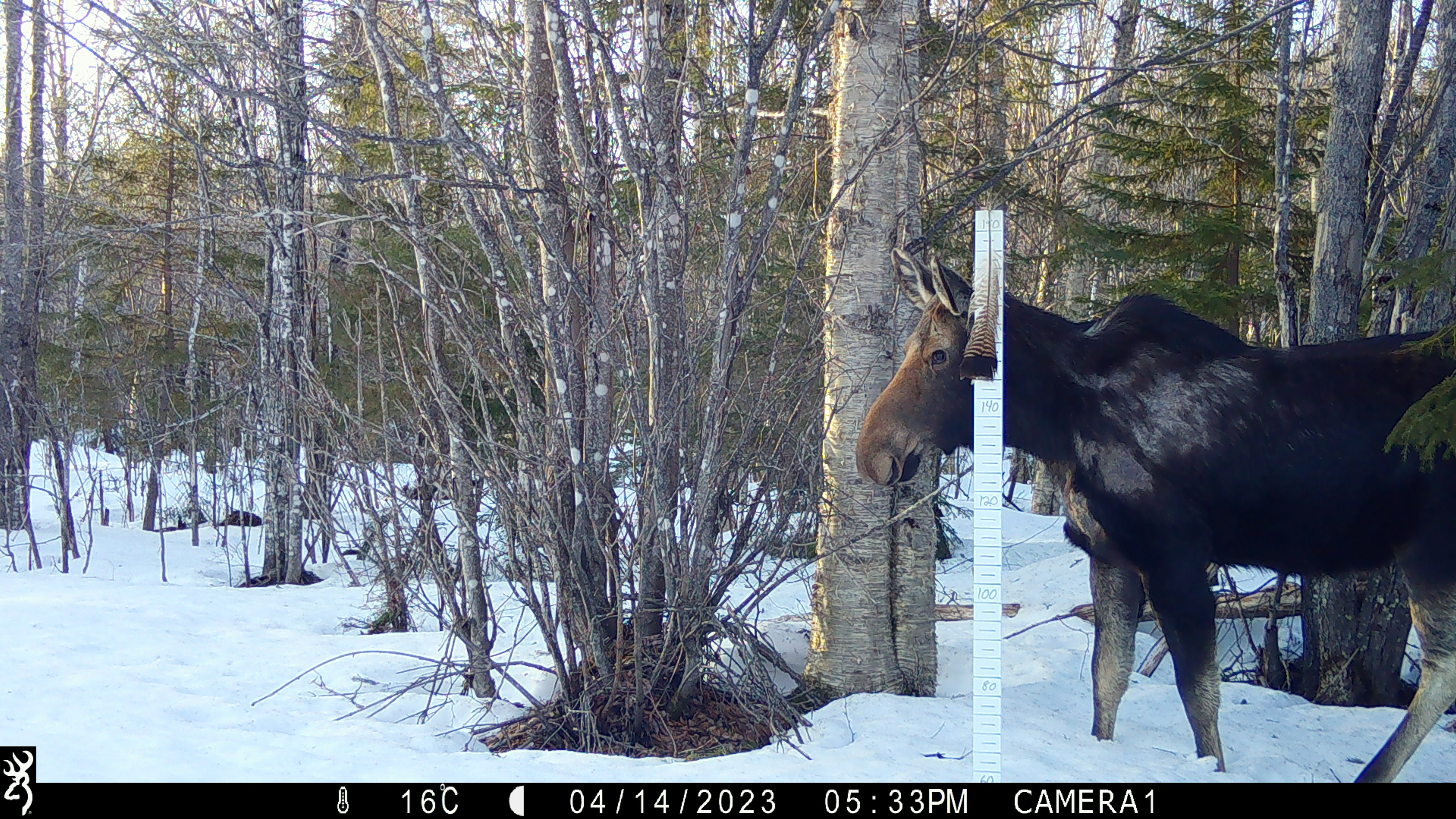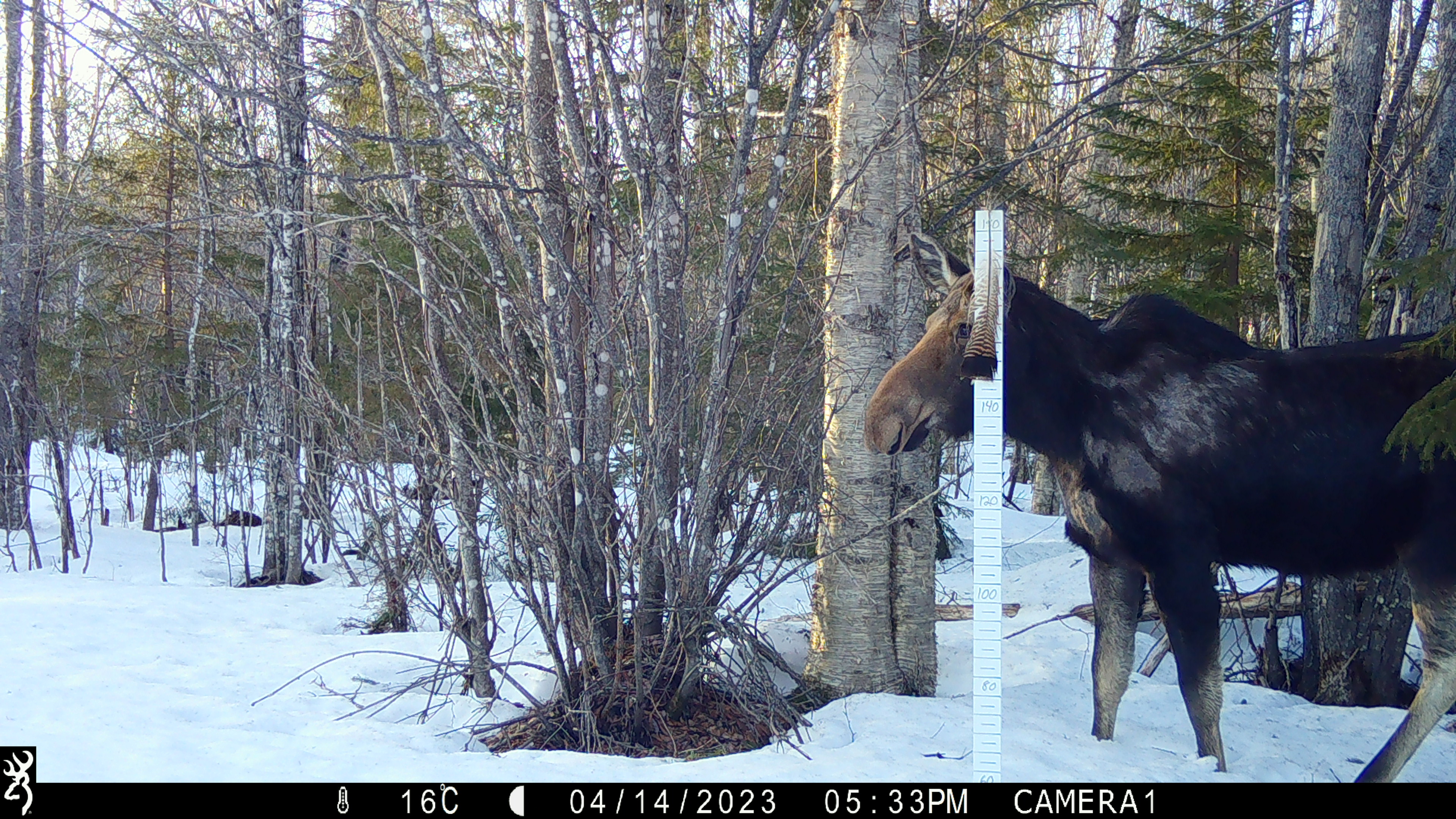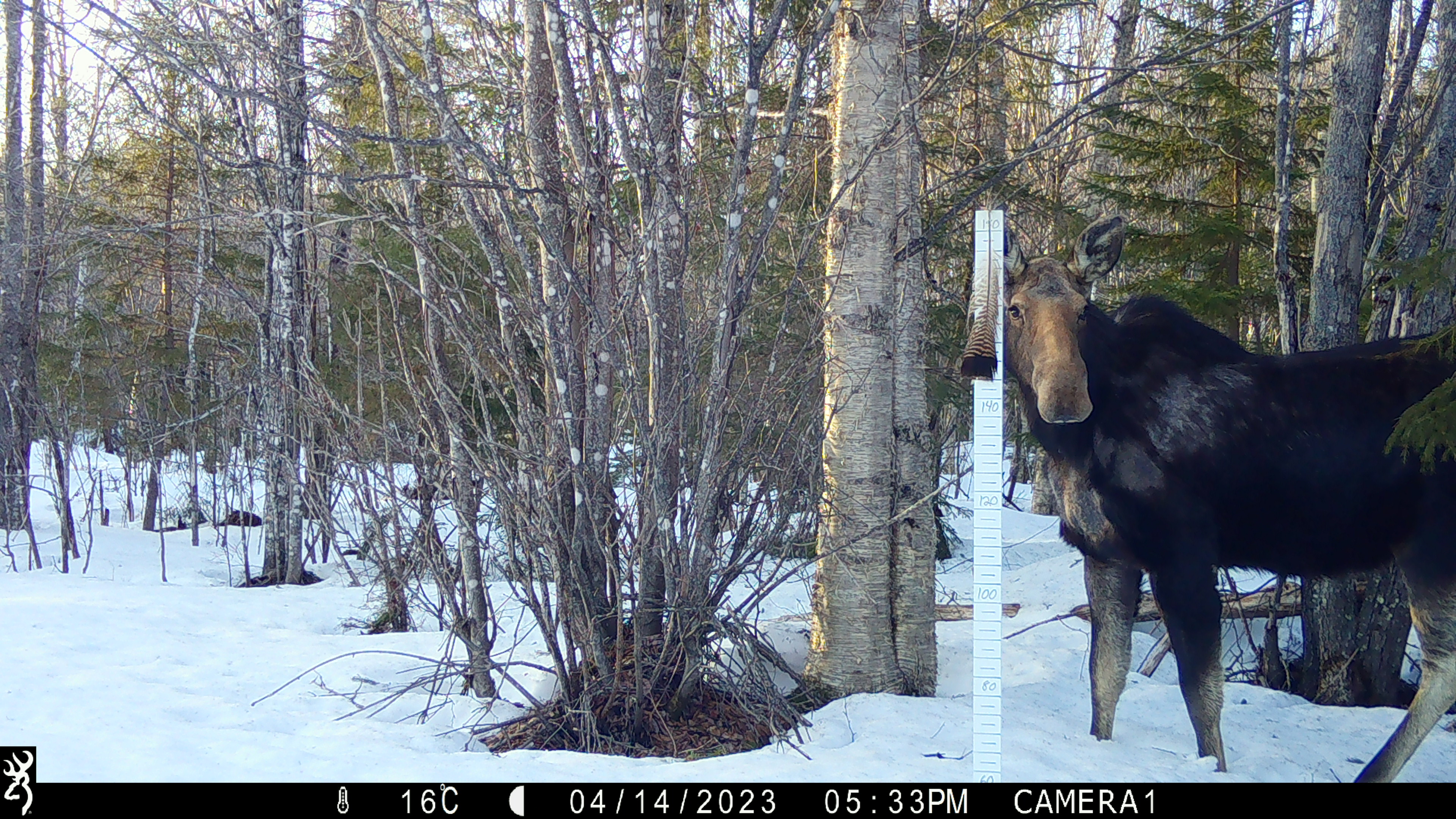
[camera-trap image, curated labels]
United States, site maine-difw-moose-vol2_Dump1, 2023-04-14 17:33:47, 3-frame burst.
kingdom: Animalia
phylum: Chordata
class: Mammalia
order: Artiodactyla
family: Cervidae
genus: Alces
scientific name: Alces alces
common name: moose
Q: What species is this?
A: Moose (Alces alces).